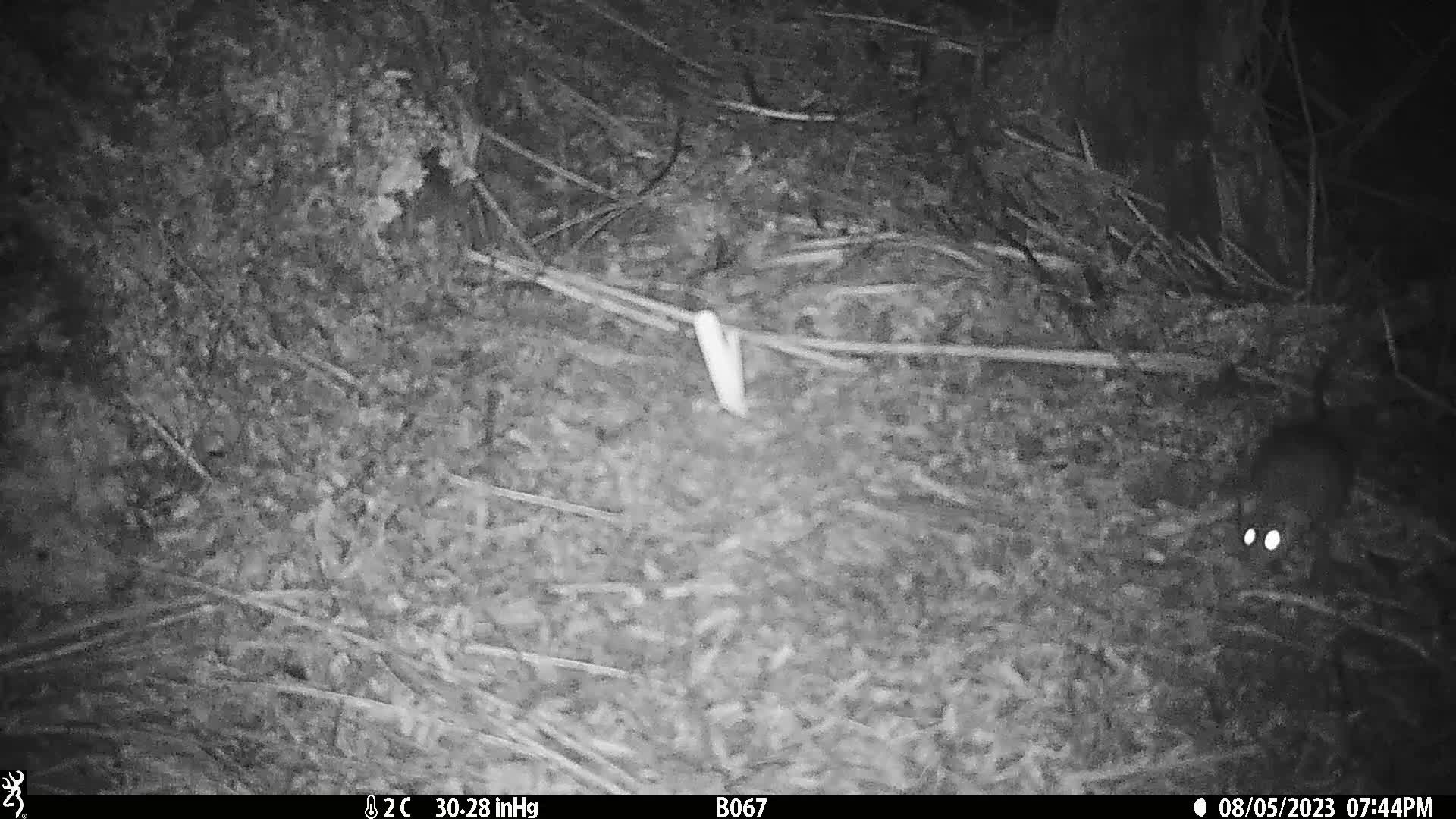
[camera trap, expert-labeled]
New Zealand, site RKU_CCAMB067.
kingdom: Animalia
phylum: Chordata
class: Mammalia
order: Rodentia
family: Muridae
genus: Rattus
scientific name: Rattus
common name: rat